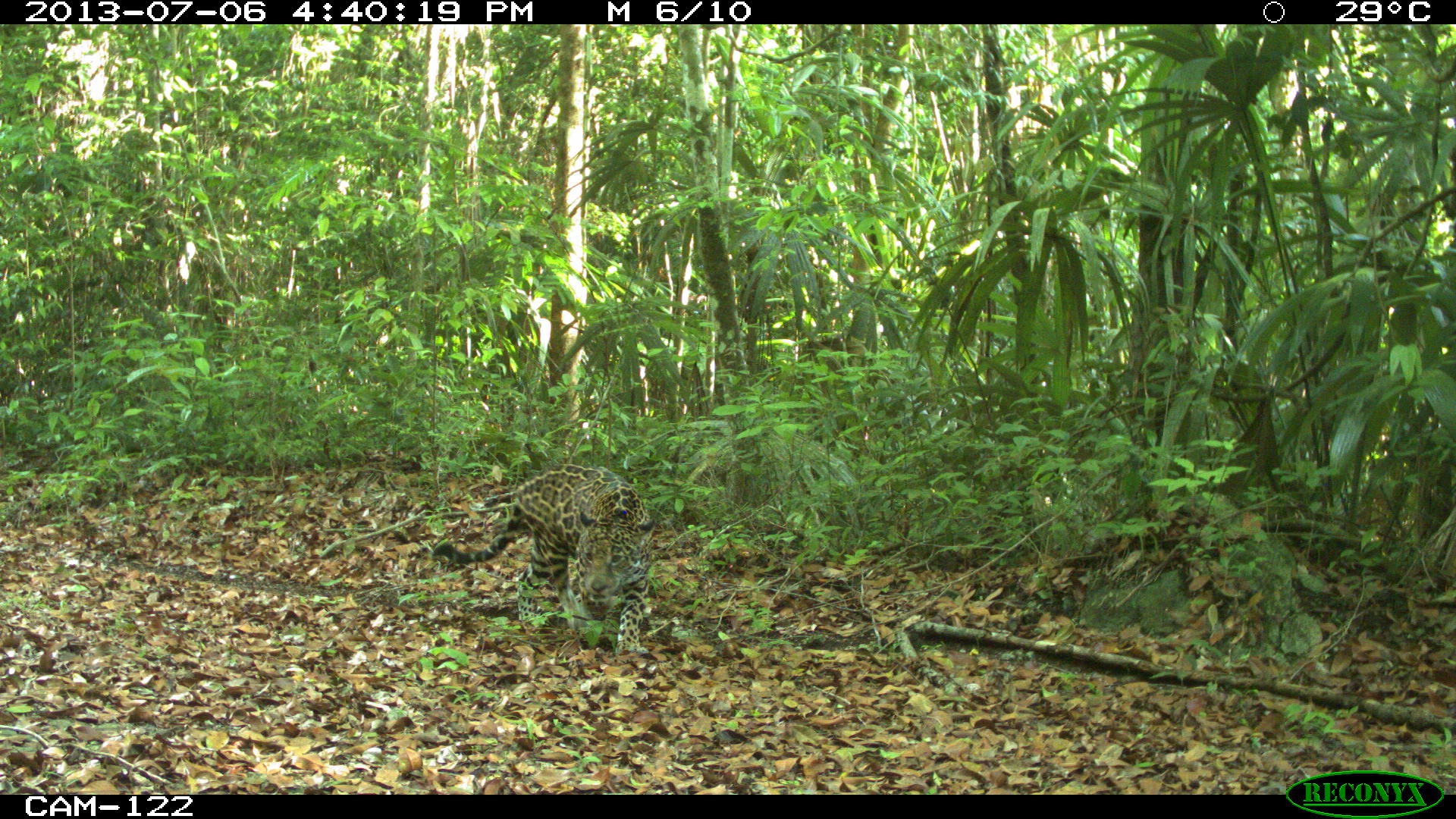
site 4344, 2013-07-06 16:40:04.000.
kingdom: Animalia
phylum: Chordata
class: Mammalia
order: Carnivora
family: Felidae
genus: Panthera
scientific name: Panthera onca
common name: jaguar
Panthera onca (jaguar), count 1, sex male.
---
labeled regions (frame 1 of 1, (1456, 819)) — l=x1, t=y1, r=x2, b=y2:
panthera onca: l=428, t=461, r=658, b=654